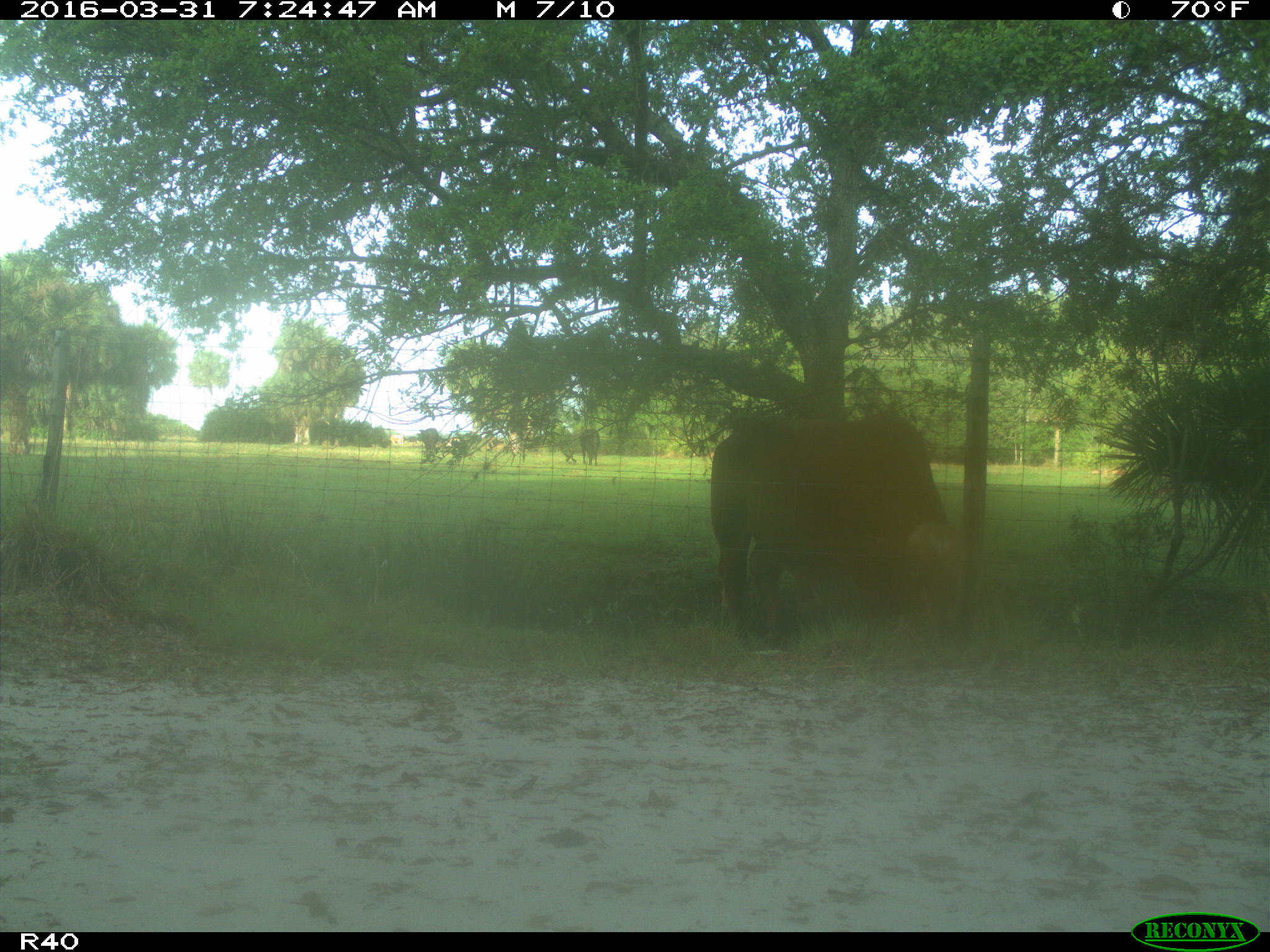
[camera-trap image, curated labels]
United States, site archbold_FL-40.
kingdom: Animalia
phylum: Chordata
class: Mammalia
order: Artiodactyla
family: Bovidae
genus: Bos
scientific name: Bos taurus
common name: domestic cow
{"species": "Bos taurus (domestic cow)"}